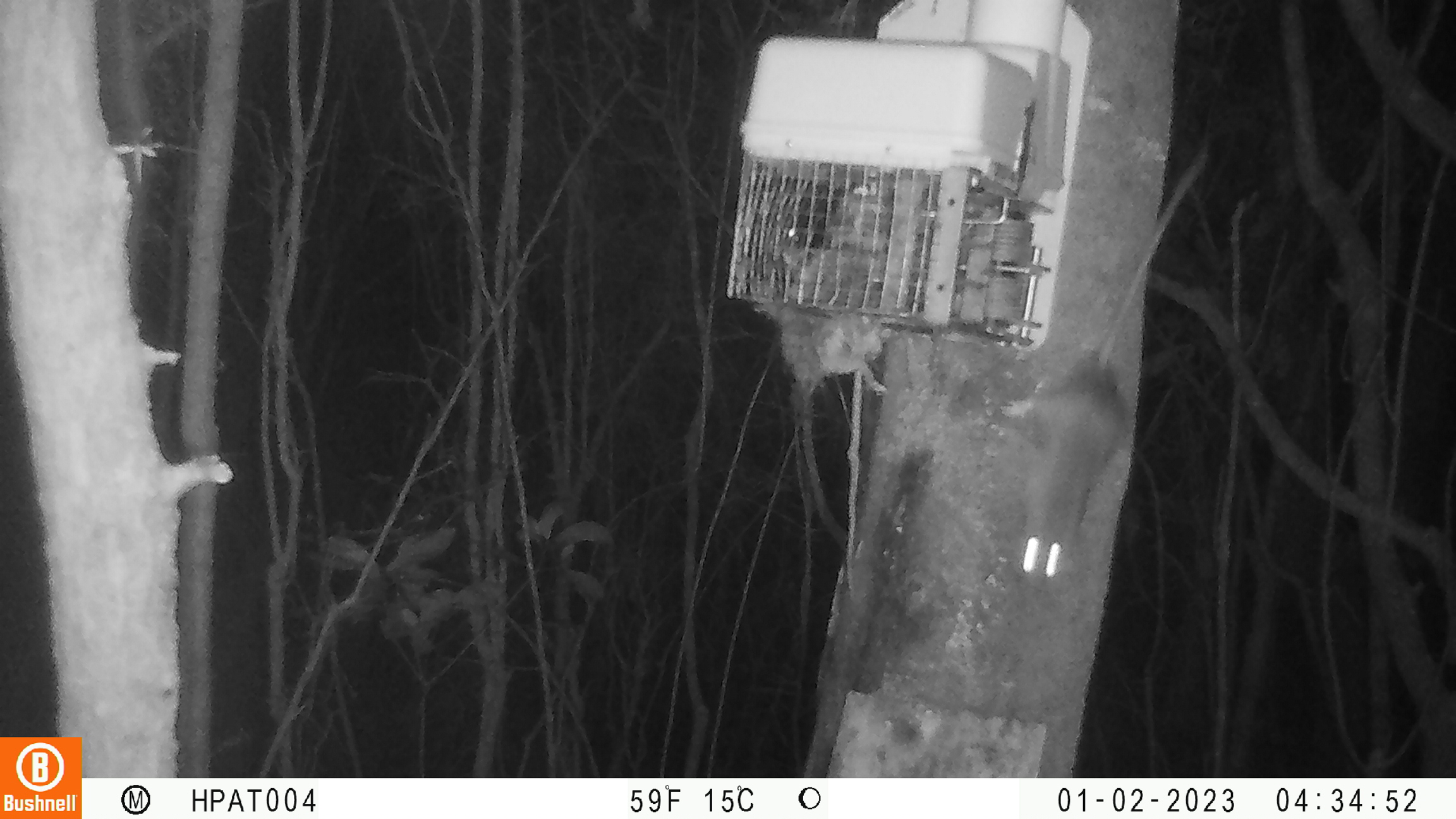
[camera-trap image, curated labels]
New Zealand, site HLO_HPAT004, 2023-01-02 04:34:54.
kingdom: Animalia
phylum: Chordata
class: Mammalia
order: Rodentia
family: Muridae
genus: Rattus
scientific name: Rattus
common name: rat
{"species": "rat (Rattus)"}